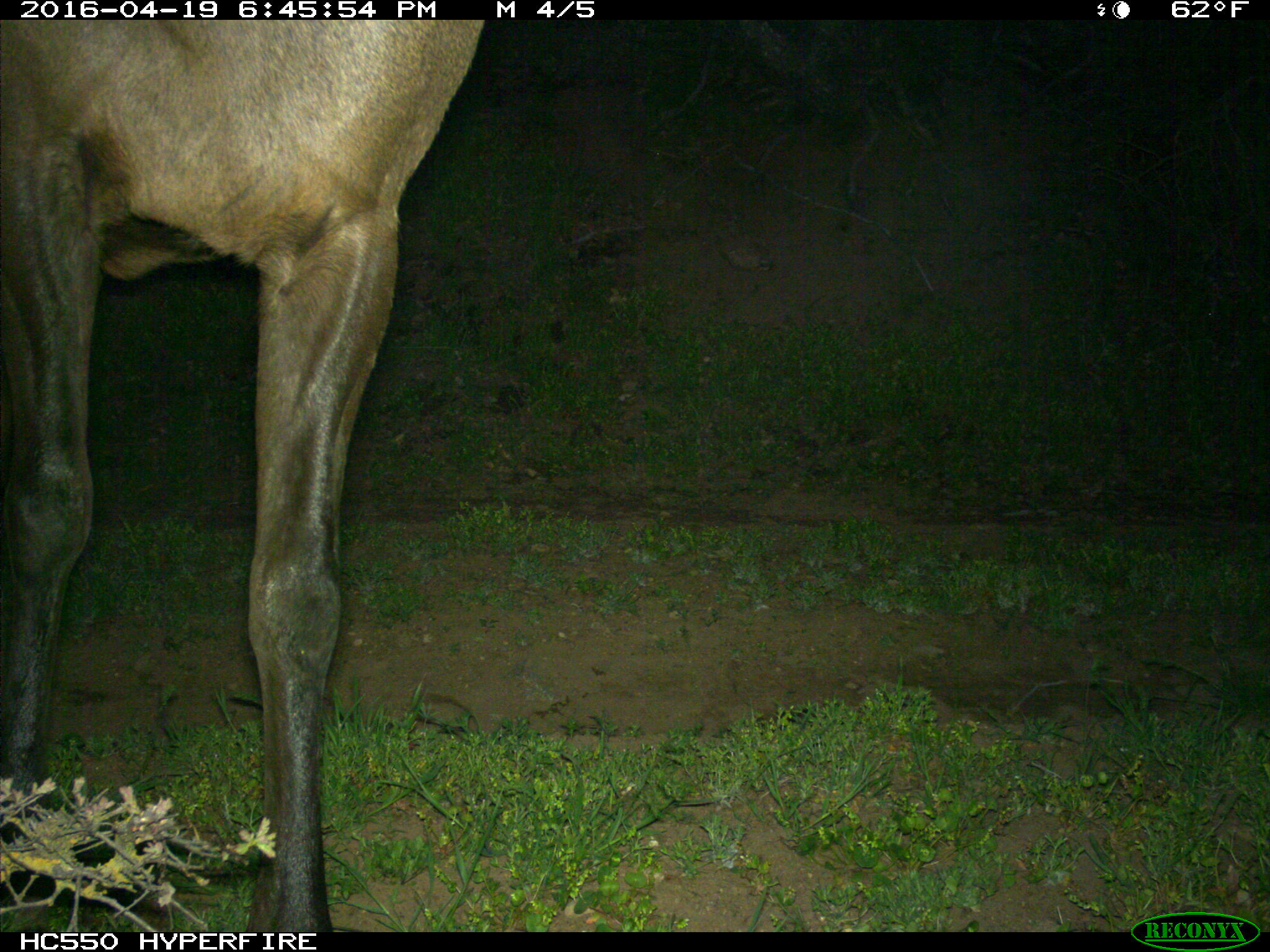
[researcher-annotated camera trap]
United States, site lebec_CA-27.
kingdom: Animalia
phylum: Chordata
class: Mammalia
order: Artiodactyla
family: Cervidae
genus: Cervus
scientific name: Cervus canadensis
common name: elk